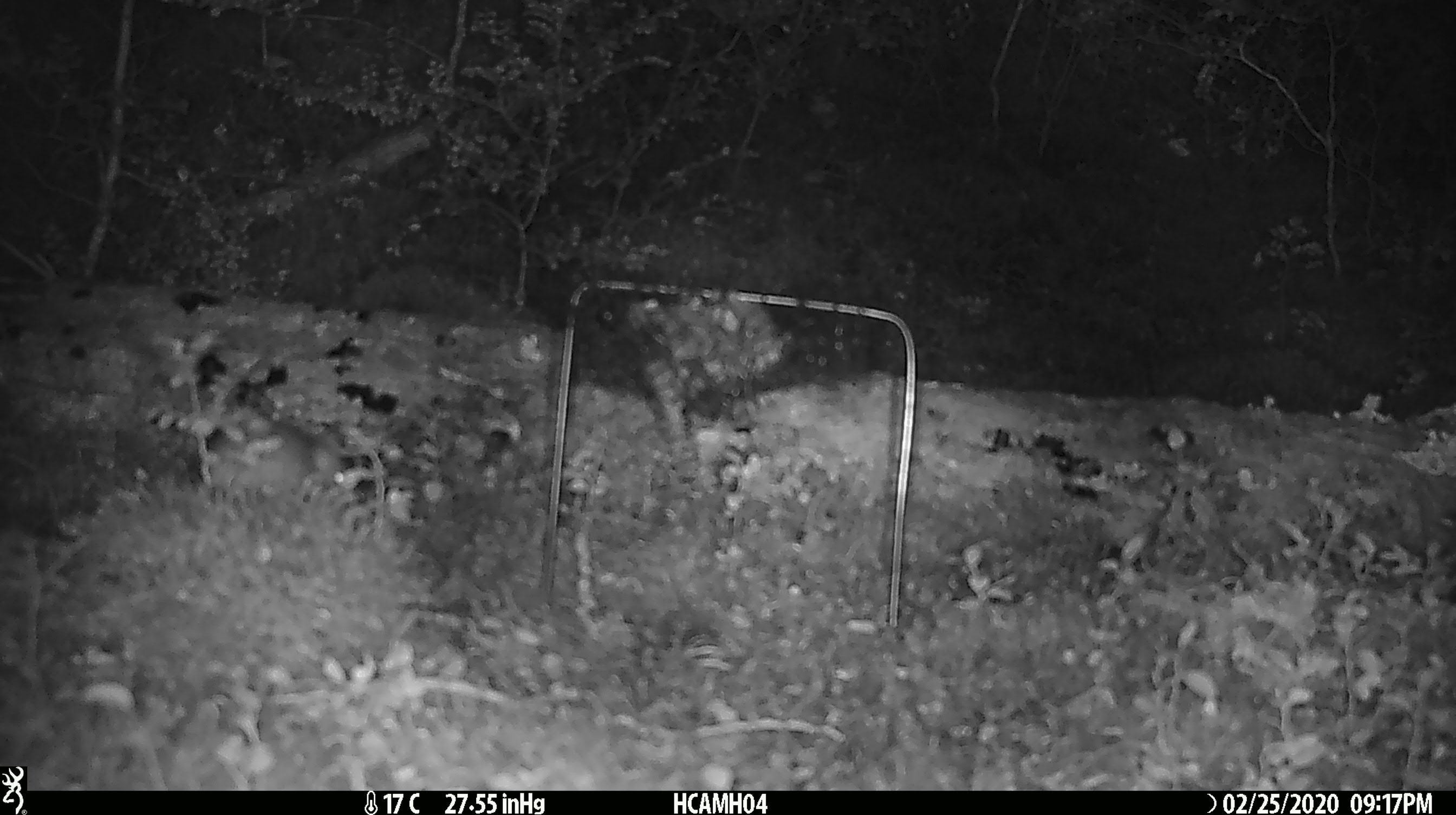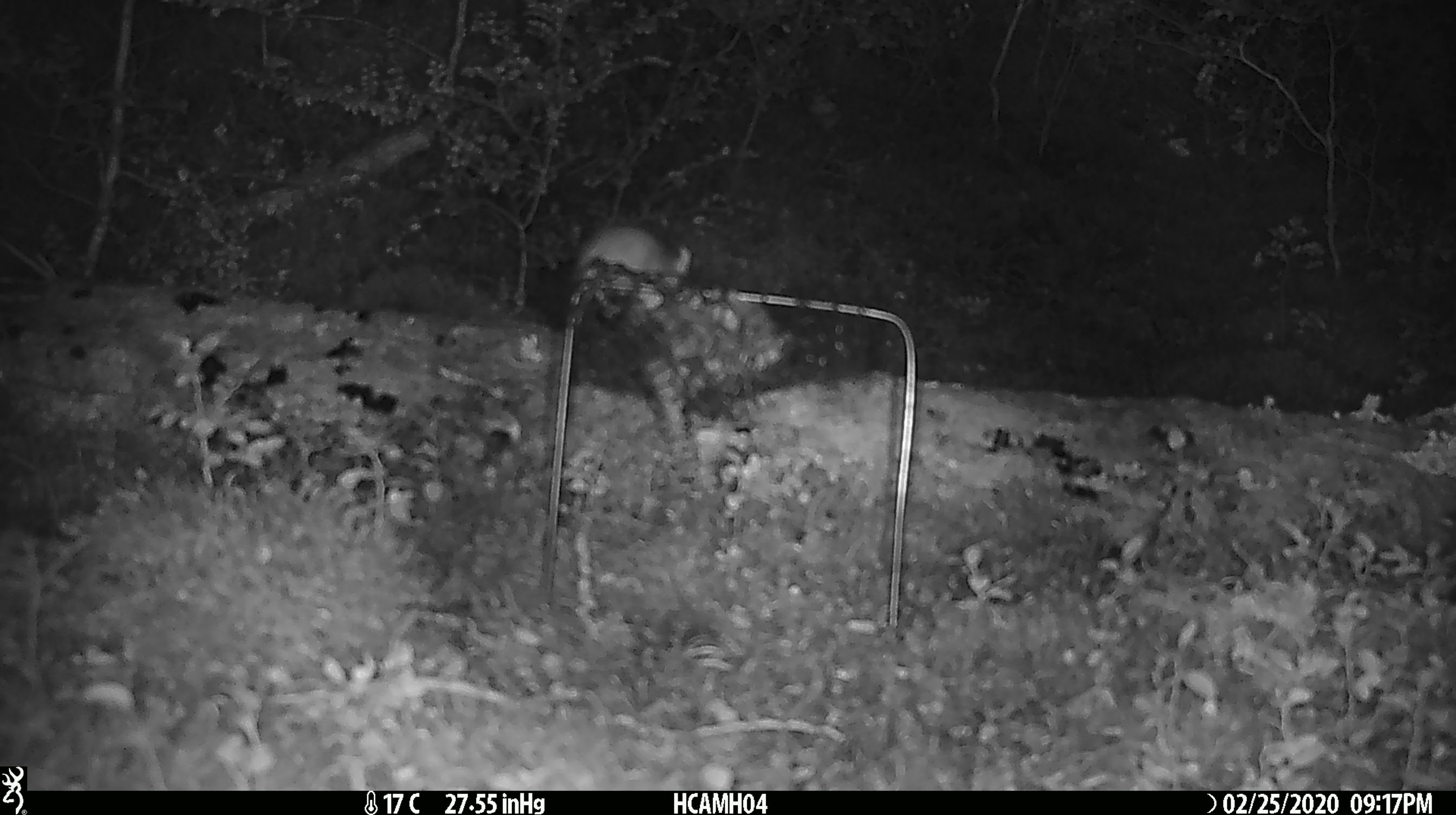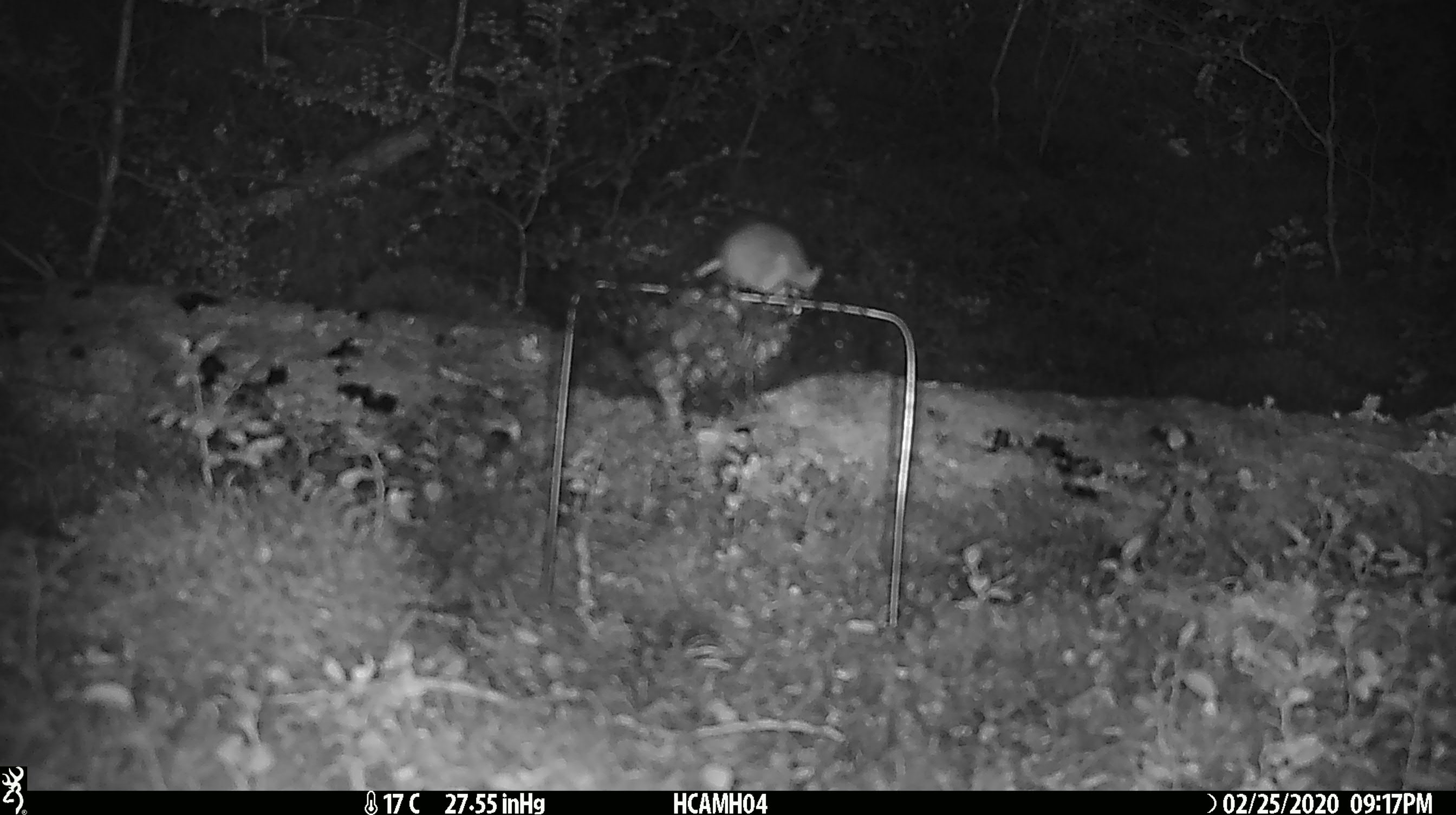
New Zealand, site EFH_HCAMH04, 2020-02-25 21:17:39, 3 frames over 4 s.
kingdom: Animalia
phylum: Chordata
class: Mammalia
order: Rodentia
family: Muridae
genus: Mus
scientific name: Mus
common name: mouse